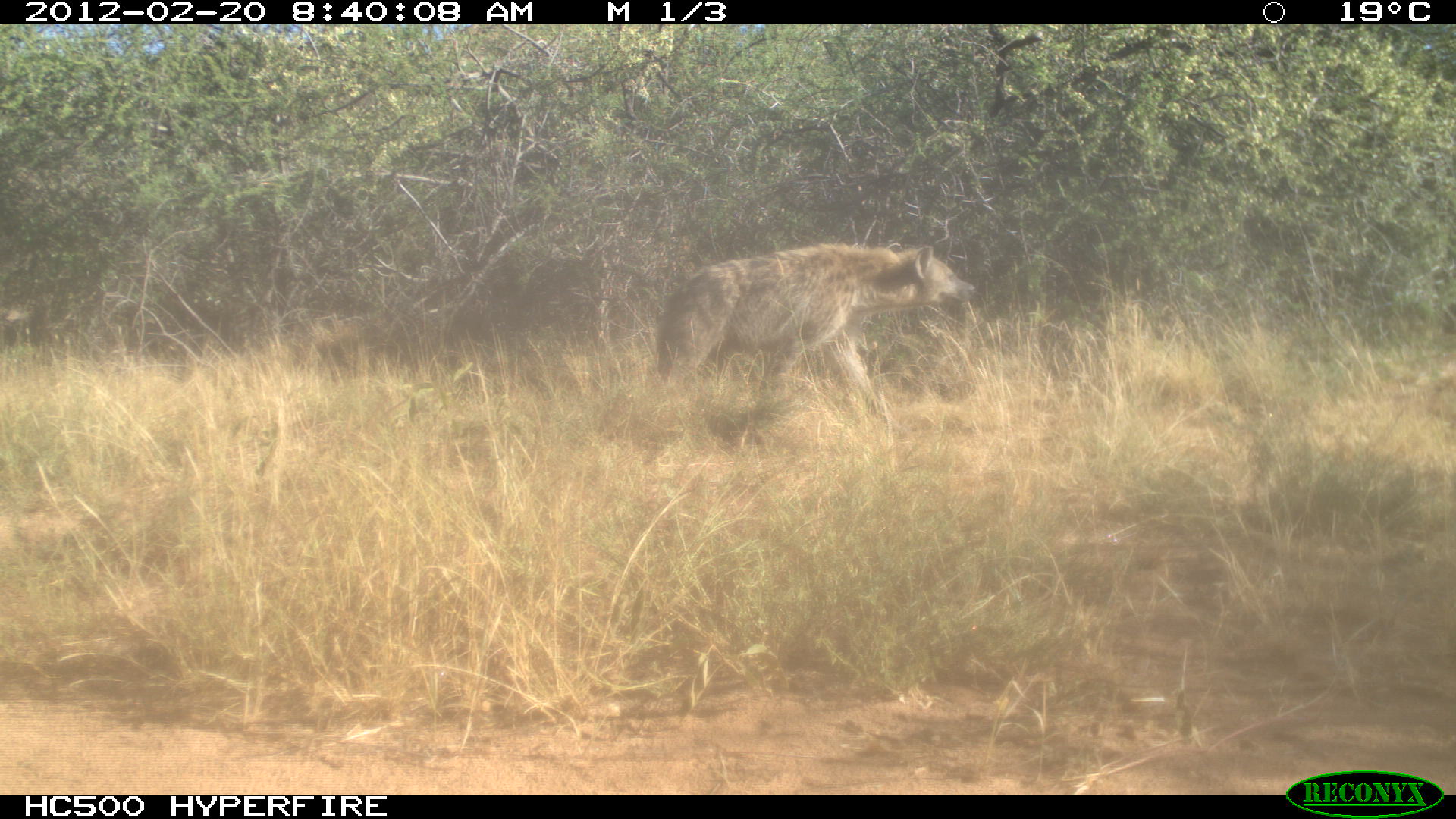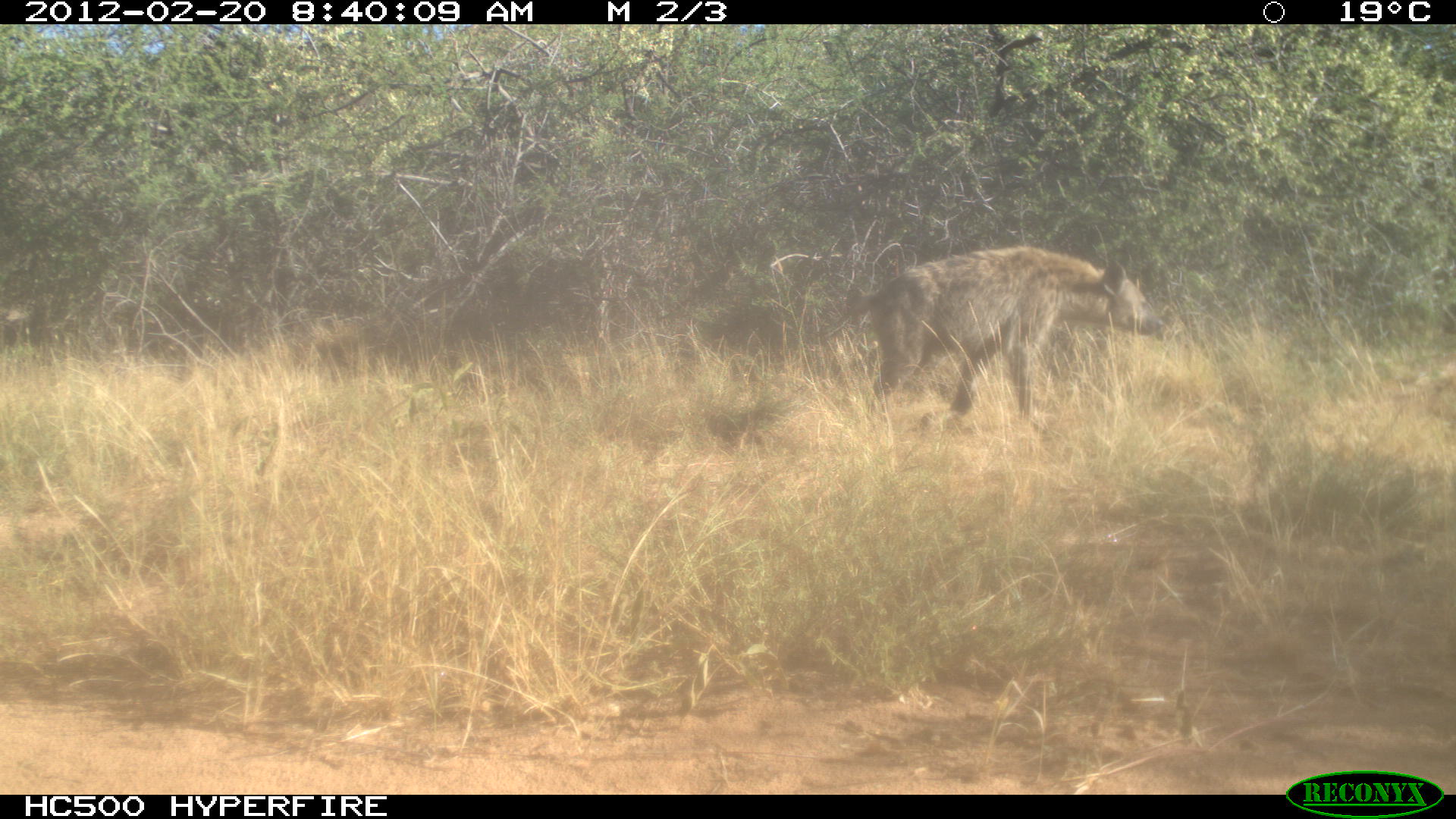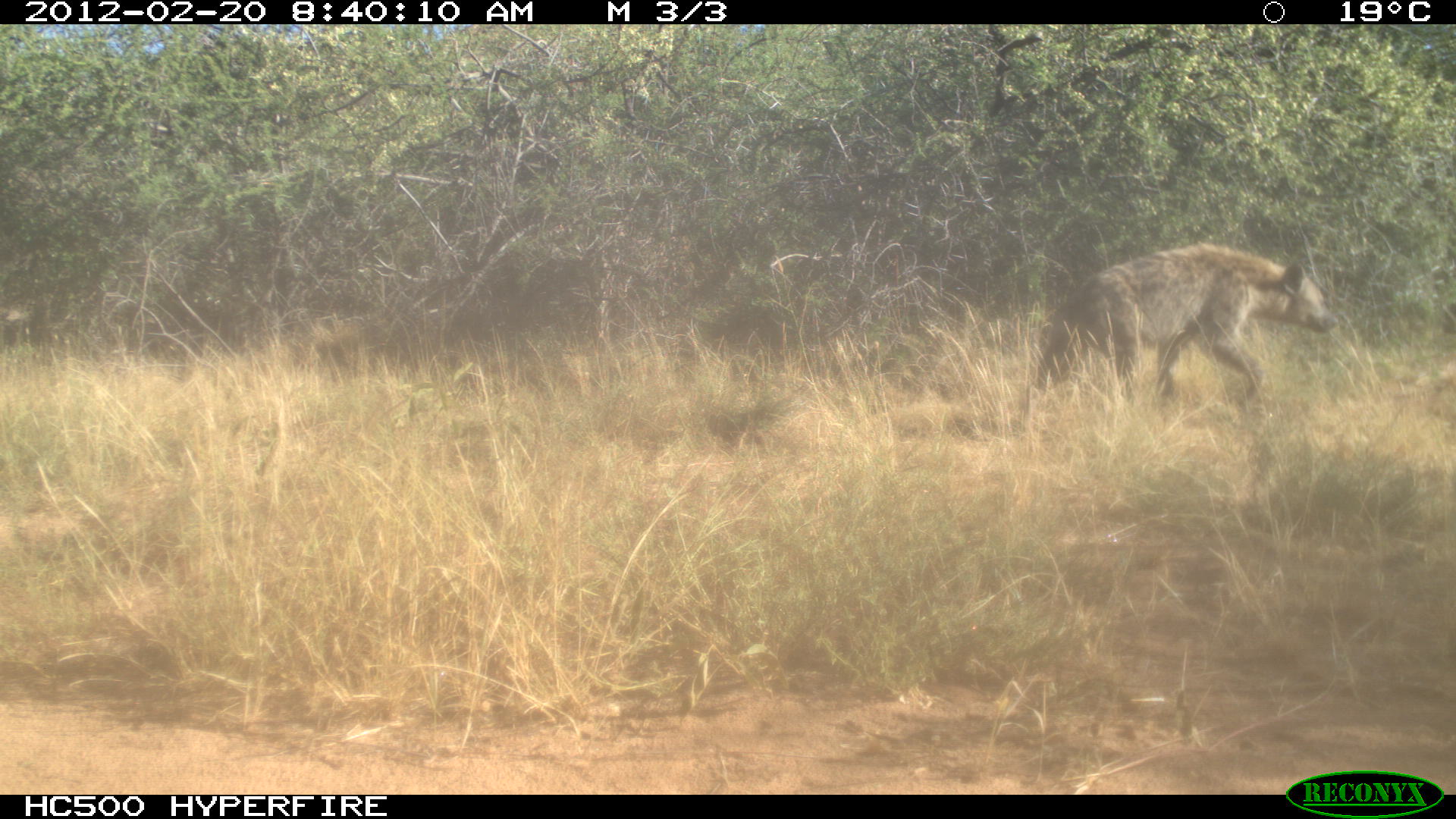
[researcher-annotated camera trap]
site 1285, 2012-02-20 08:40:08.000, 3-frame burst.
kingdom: Animalia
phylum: Chordata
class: Mammalia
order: Carnivora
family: Hyaenidae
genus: Crocuta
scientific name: Crocuta crocuta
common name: spotted hyena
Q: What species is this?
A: Crocuta crocuta (spotted hyena).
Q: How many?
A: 1.